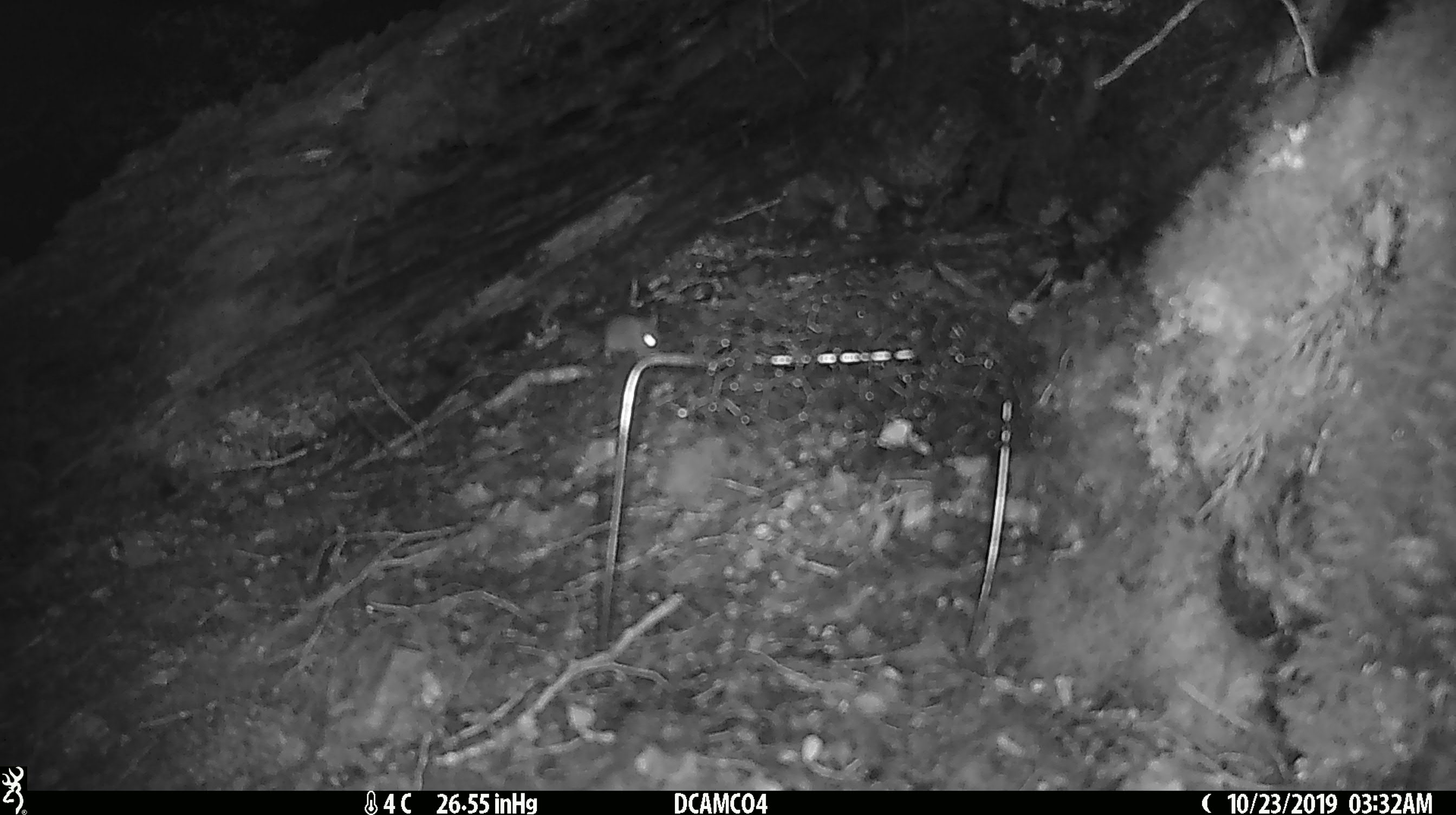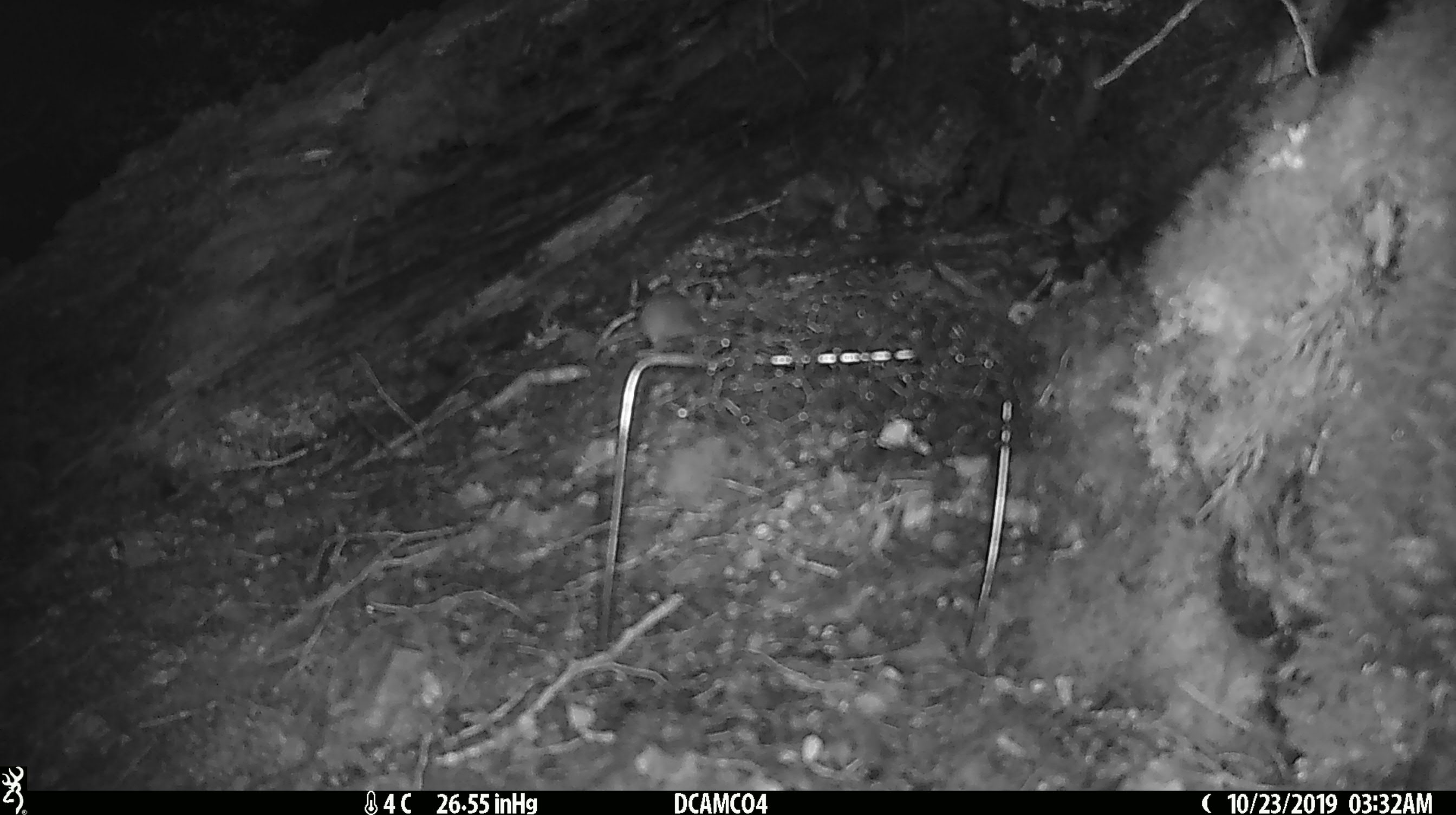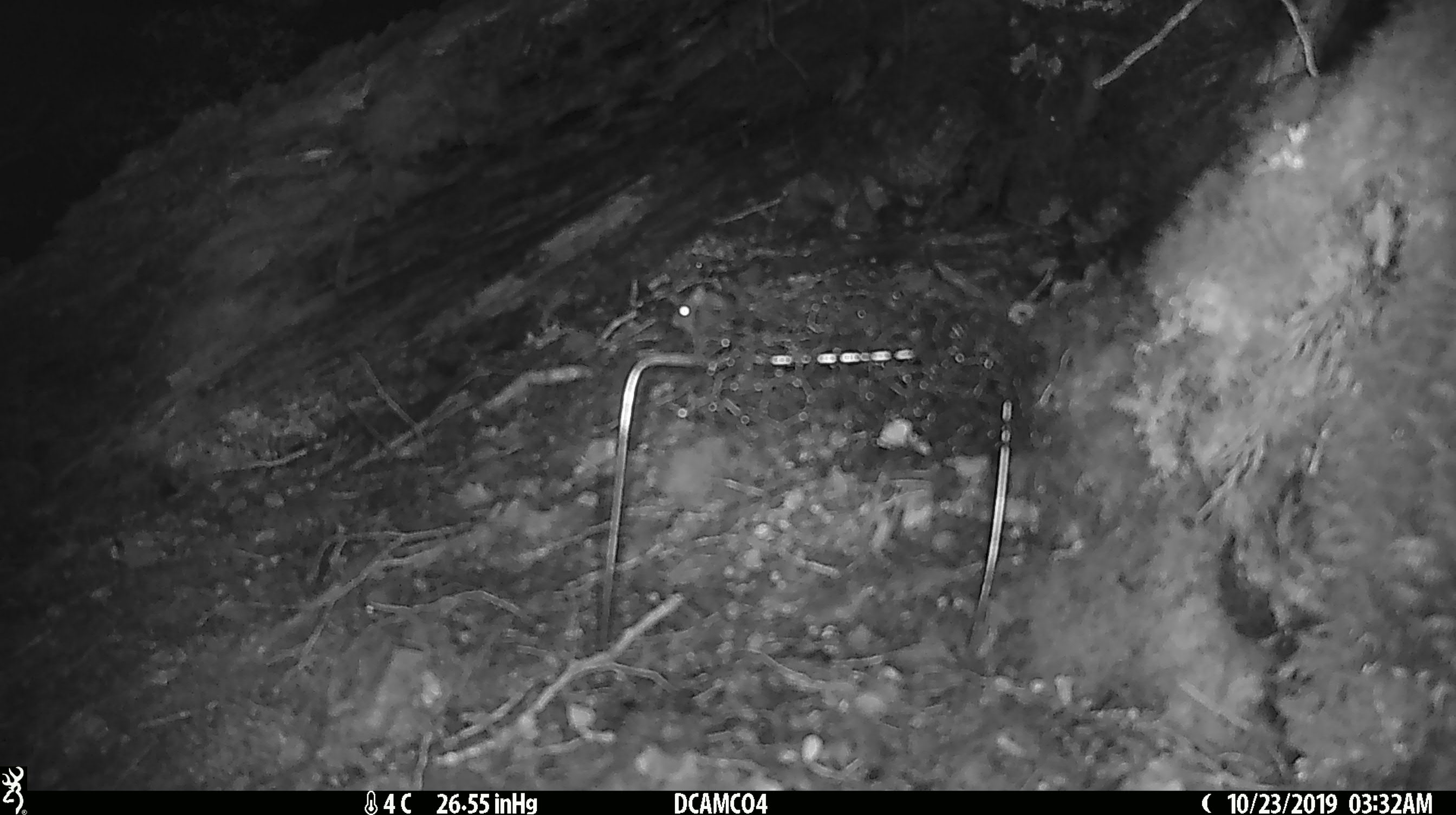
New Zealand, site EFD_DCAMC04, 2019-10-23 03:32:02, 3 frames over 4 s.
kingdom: Animalia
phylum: Chordata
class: Mammalia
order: Rodentia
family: Muridae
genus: Mus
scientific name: Mus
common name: mouse